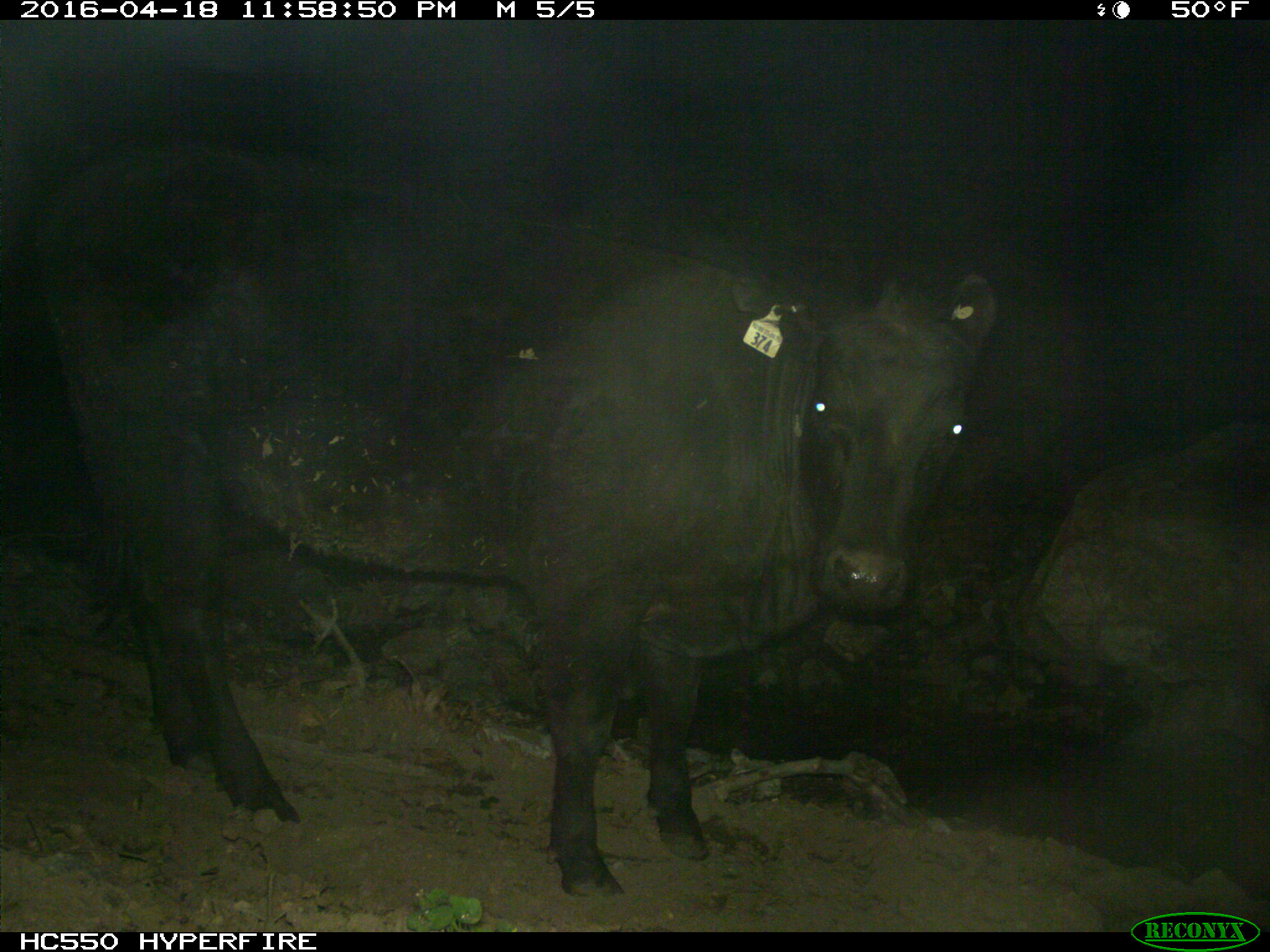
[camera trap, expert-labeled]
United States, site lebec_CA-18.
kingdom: Animalia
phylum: Chordata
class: Mammalia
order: Artiodactyla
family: Bovidae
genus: Bos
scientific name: Bos taurus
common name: domestic cow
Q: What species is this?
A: Bos taurus (domestic cow).